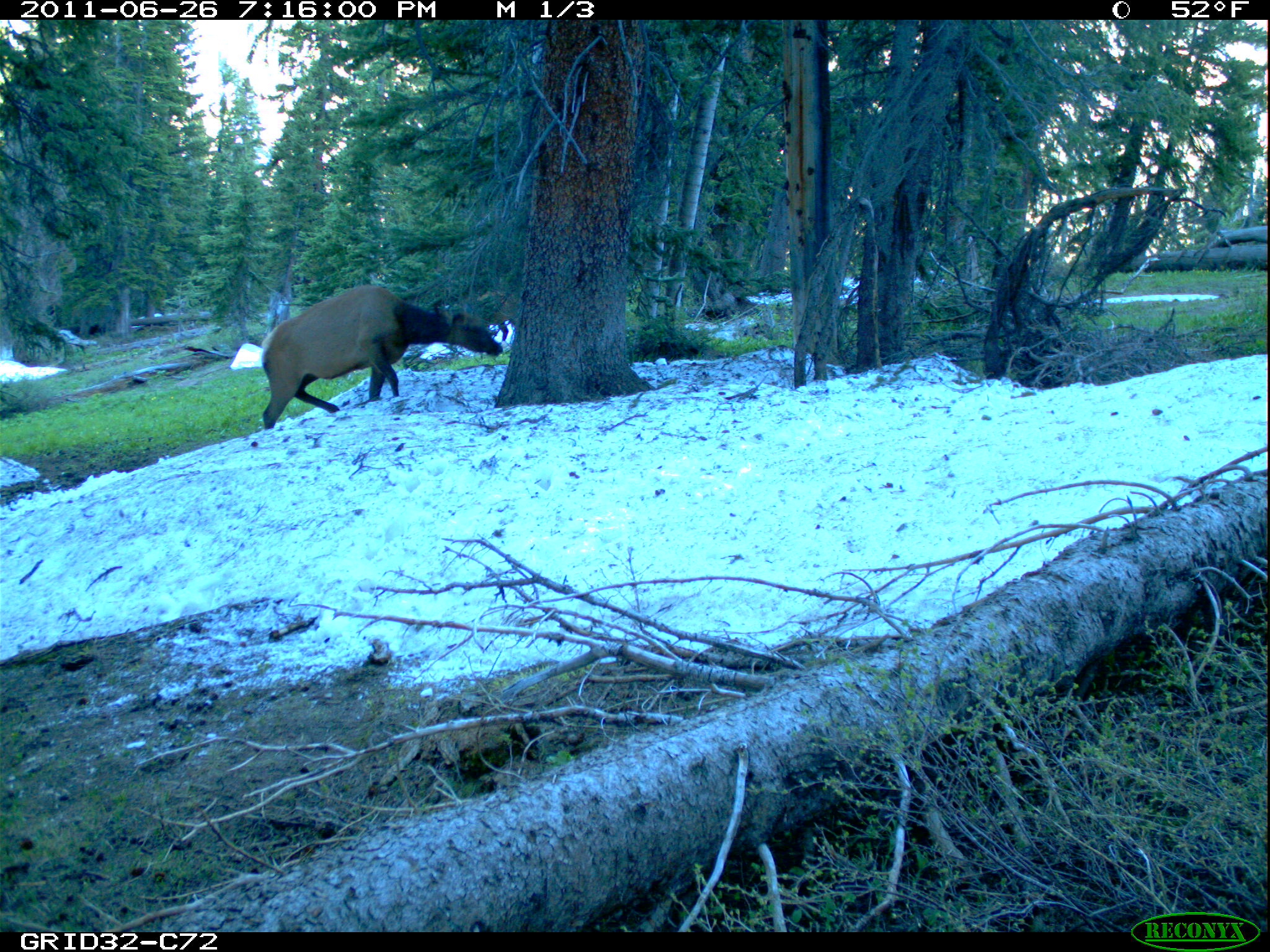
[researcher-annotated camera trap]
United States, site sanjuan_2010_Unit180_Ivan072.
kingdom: Animalia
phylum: Chordata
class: Mammalia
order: Artiodactyla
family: Cervidae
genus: Cervus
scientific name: Cervus elaphus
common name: red deer